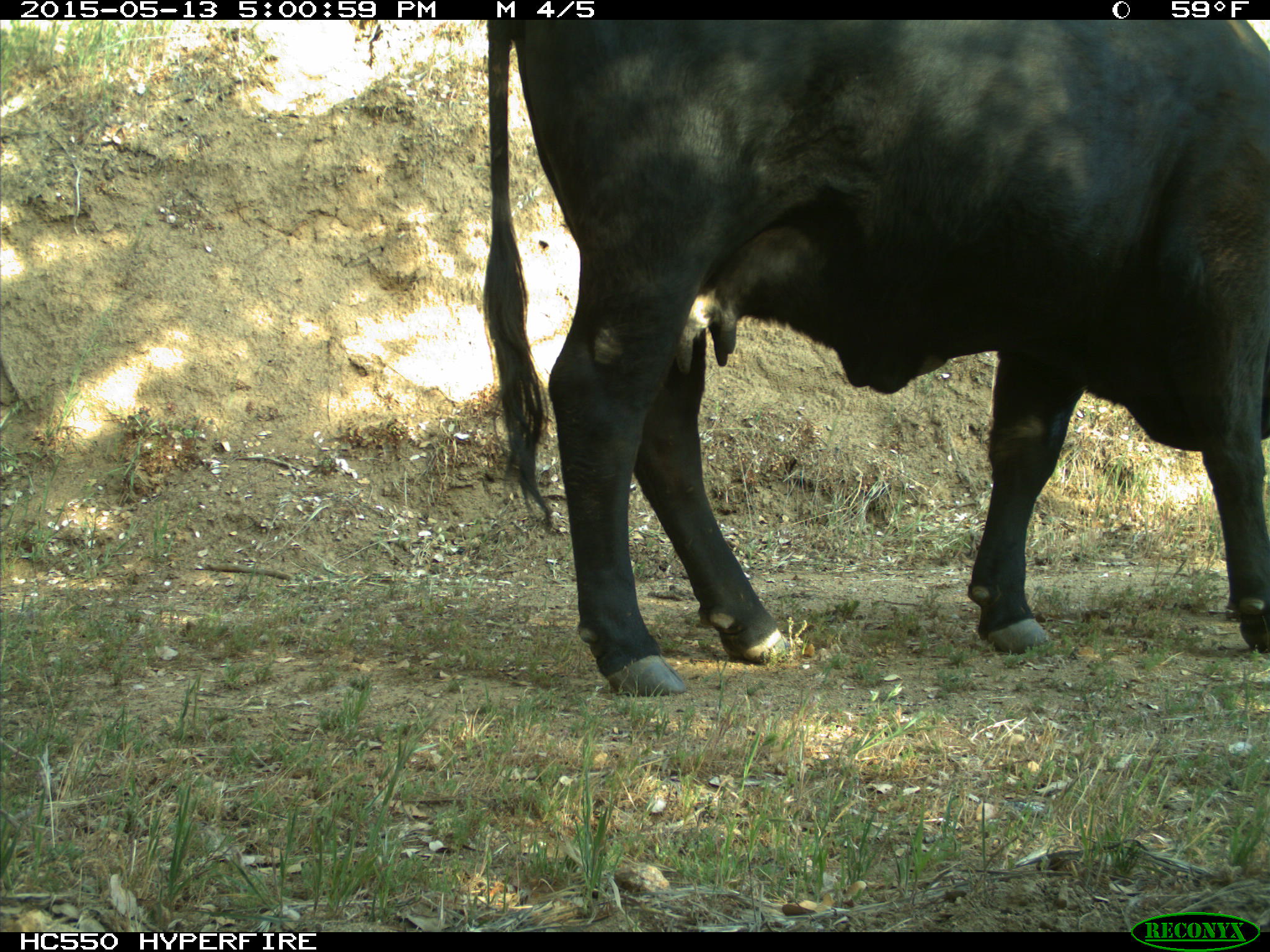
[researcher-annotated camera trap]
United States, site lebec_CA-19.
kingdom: Animalia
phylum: Chordata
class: Mammalia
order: Artiodactyla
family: Bovidae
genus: Bos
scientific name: Bos taurus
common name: domestic cow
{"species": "Bos taurus (domestic cow)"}